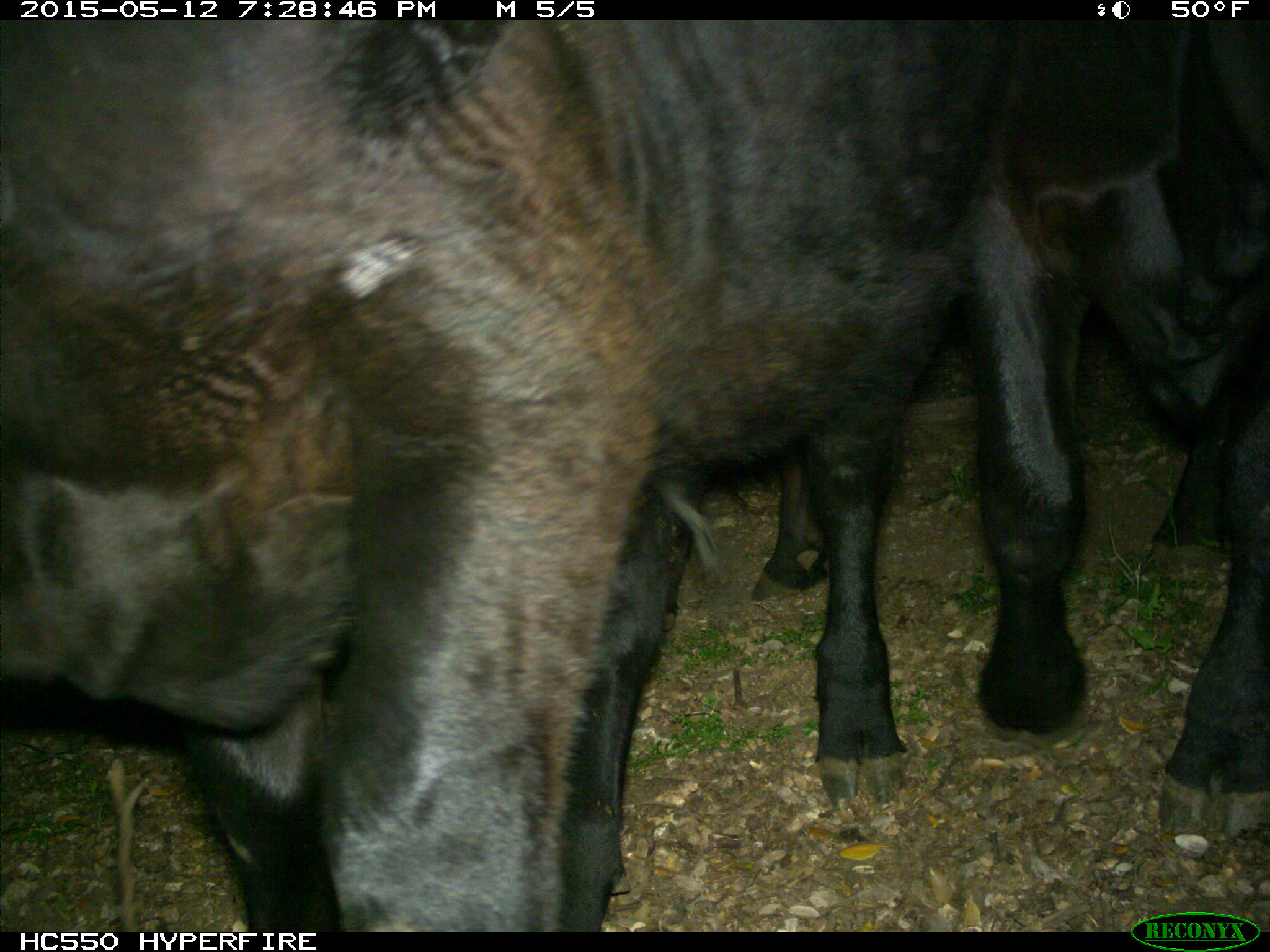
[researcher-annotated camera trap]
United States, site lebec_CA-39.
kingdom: Animalia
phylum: Chordata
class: Mammalia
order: Artiodactyla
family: Bovidae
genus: Bos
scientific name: Bos taurus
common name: domestic cow